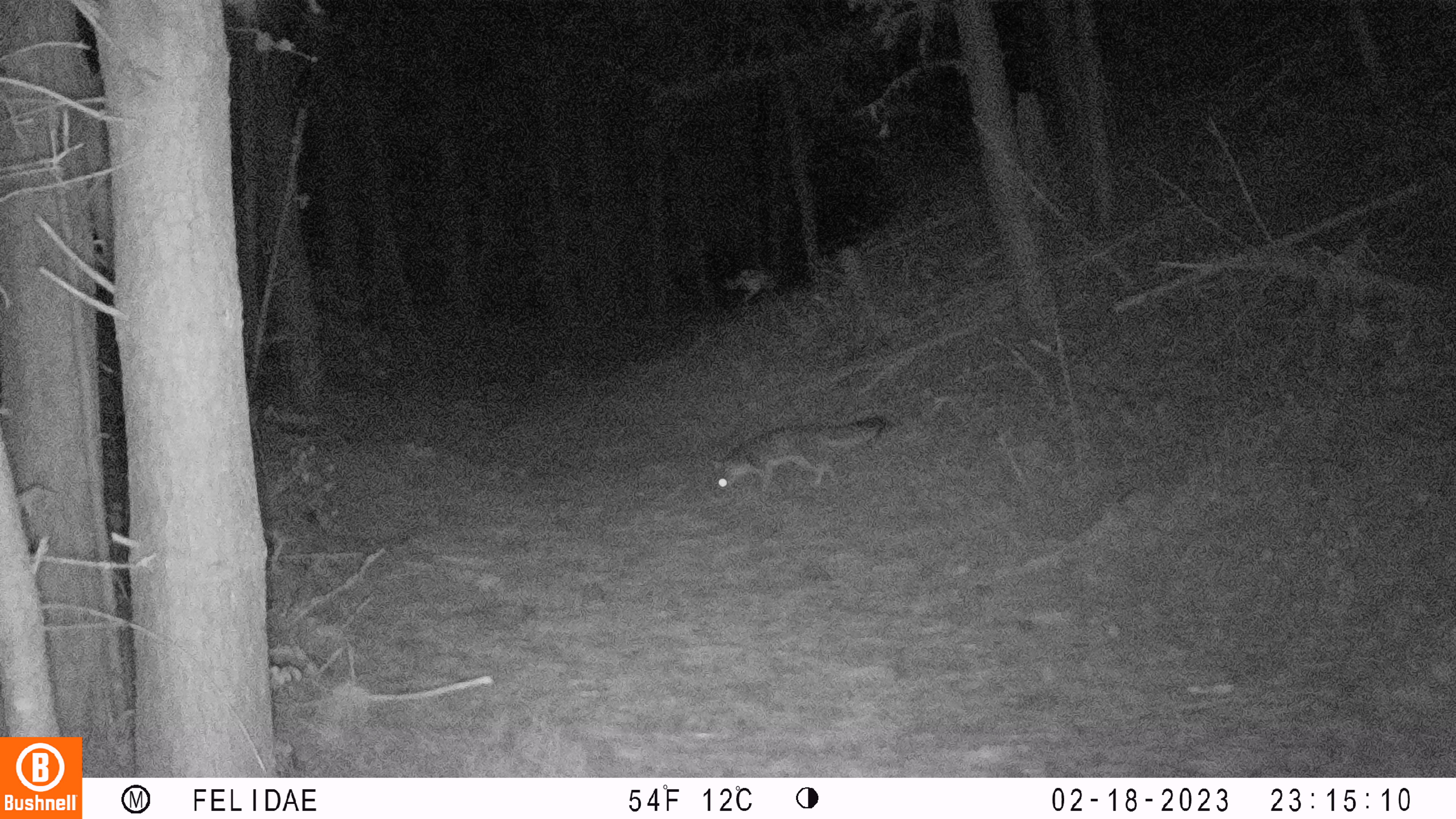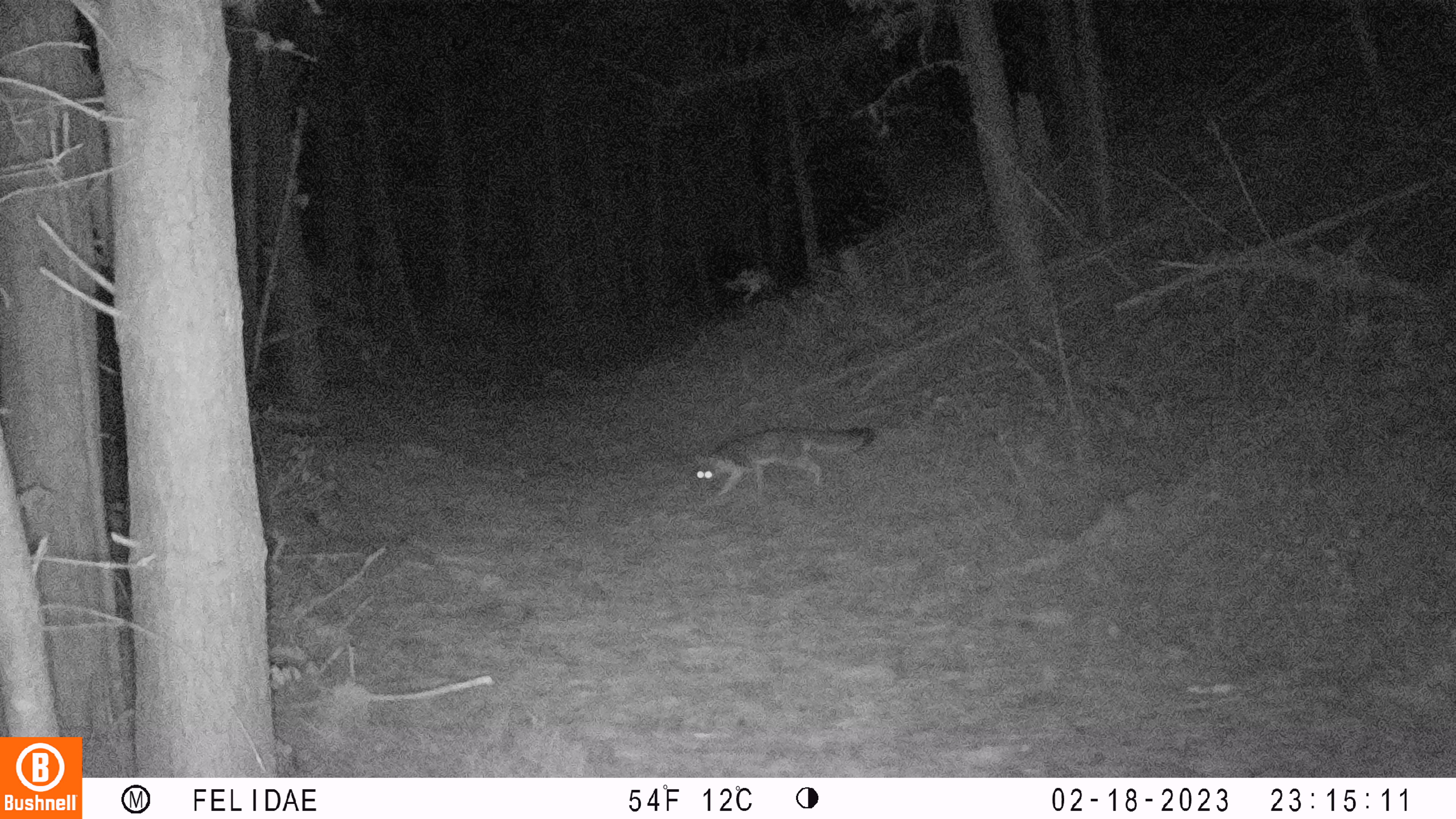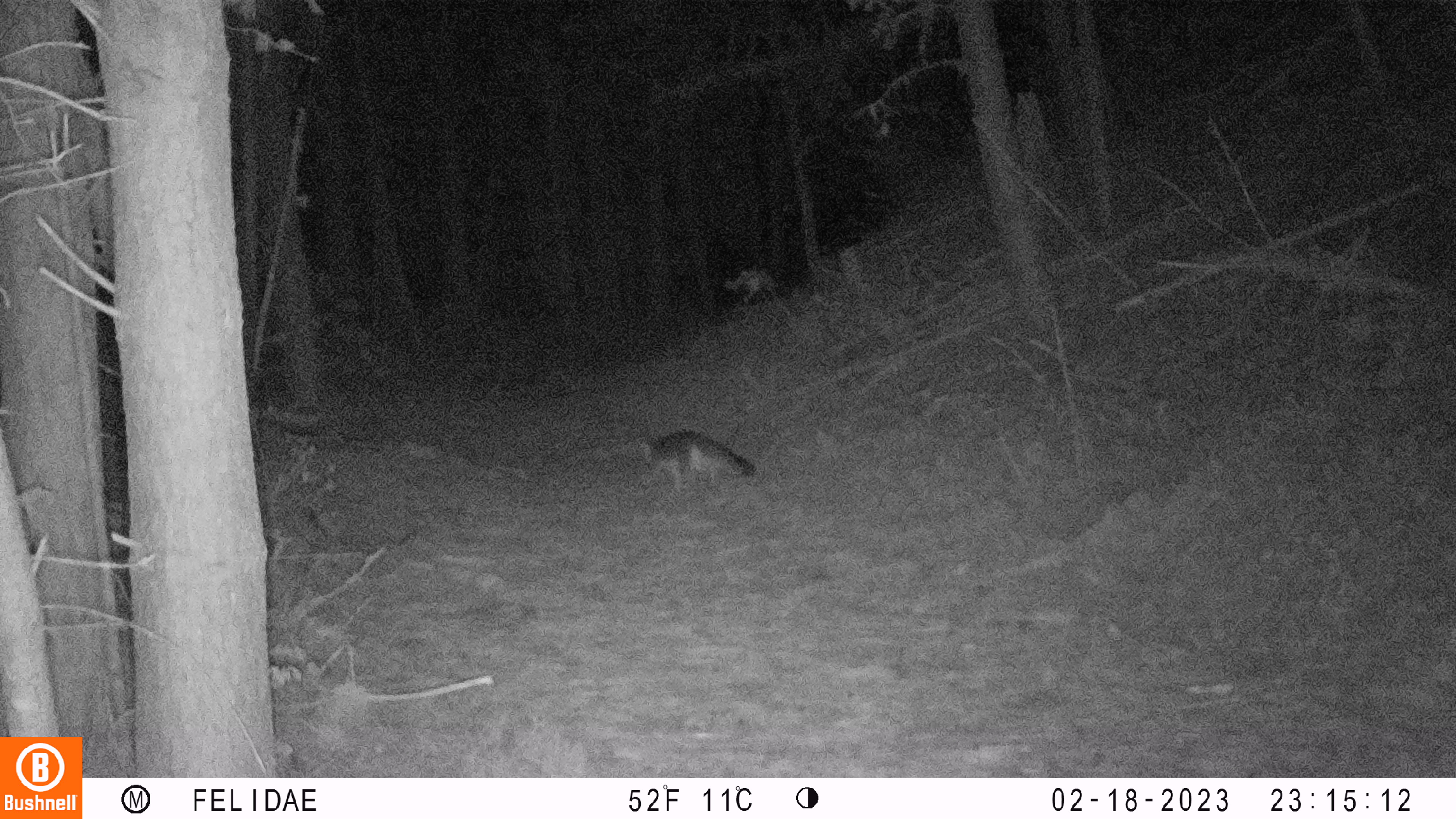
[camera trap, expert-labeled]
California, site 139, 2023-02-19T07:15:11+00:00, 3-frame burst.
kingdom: Animalia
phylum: Chordata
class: Mammalia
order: Carnivora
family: Canidae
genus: Urocyon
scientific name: Urocyon cinereoargenteus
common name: gray fox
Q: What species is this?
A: Gray fox (Urocyon cinereoargenteus).